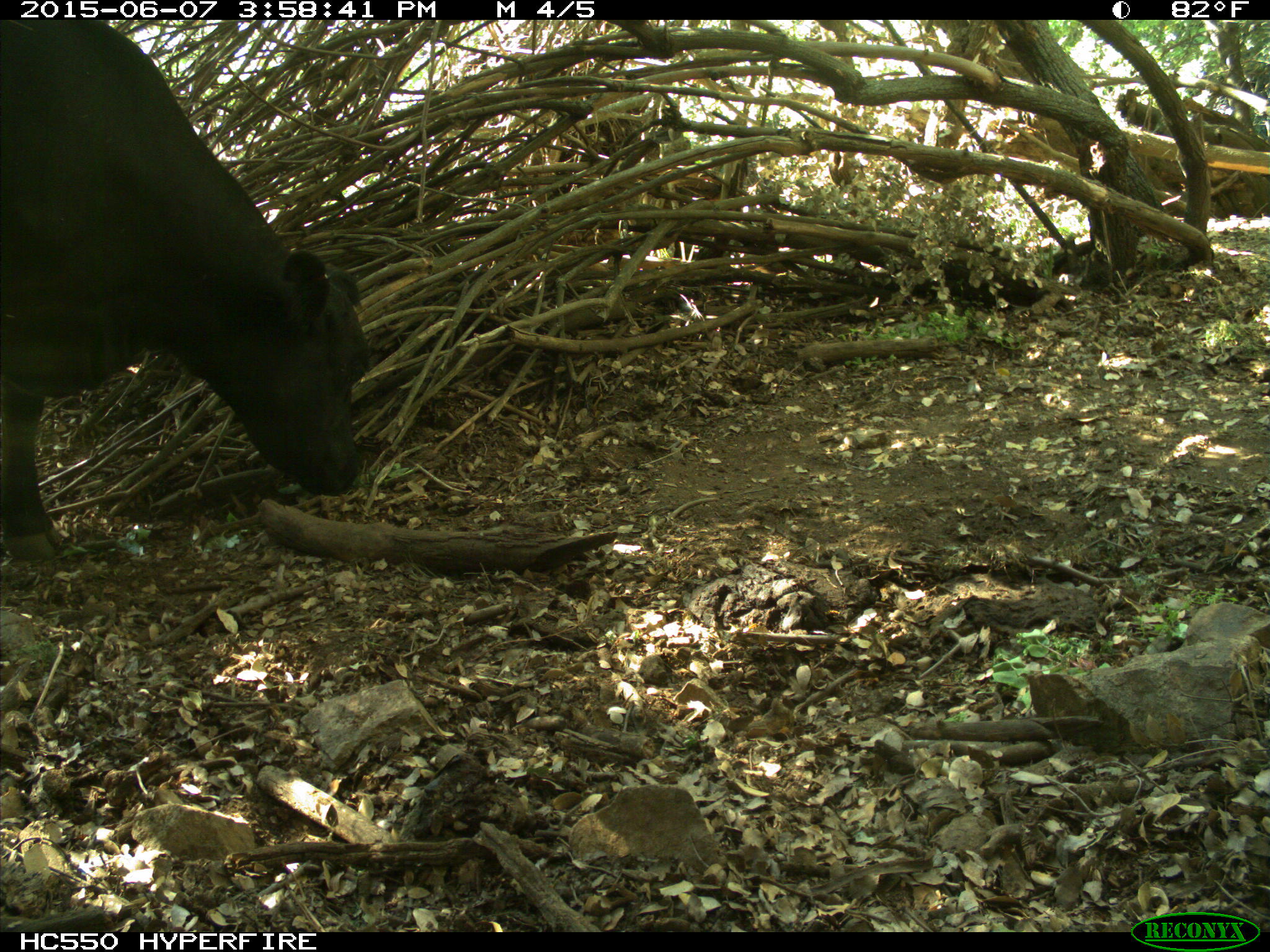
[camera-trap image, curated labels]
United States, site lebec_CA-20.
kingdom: Animalia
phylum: Chordata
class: Mammalia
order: Artiodactyla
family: Bovidae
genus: Bos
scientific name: Bos taurus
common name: domestic cow